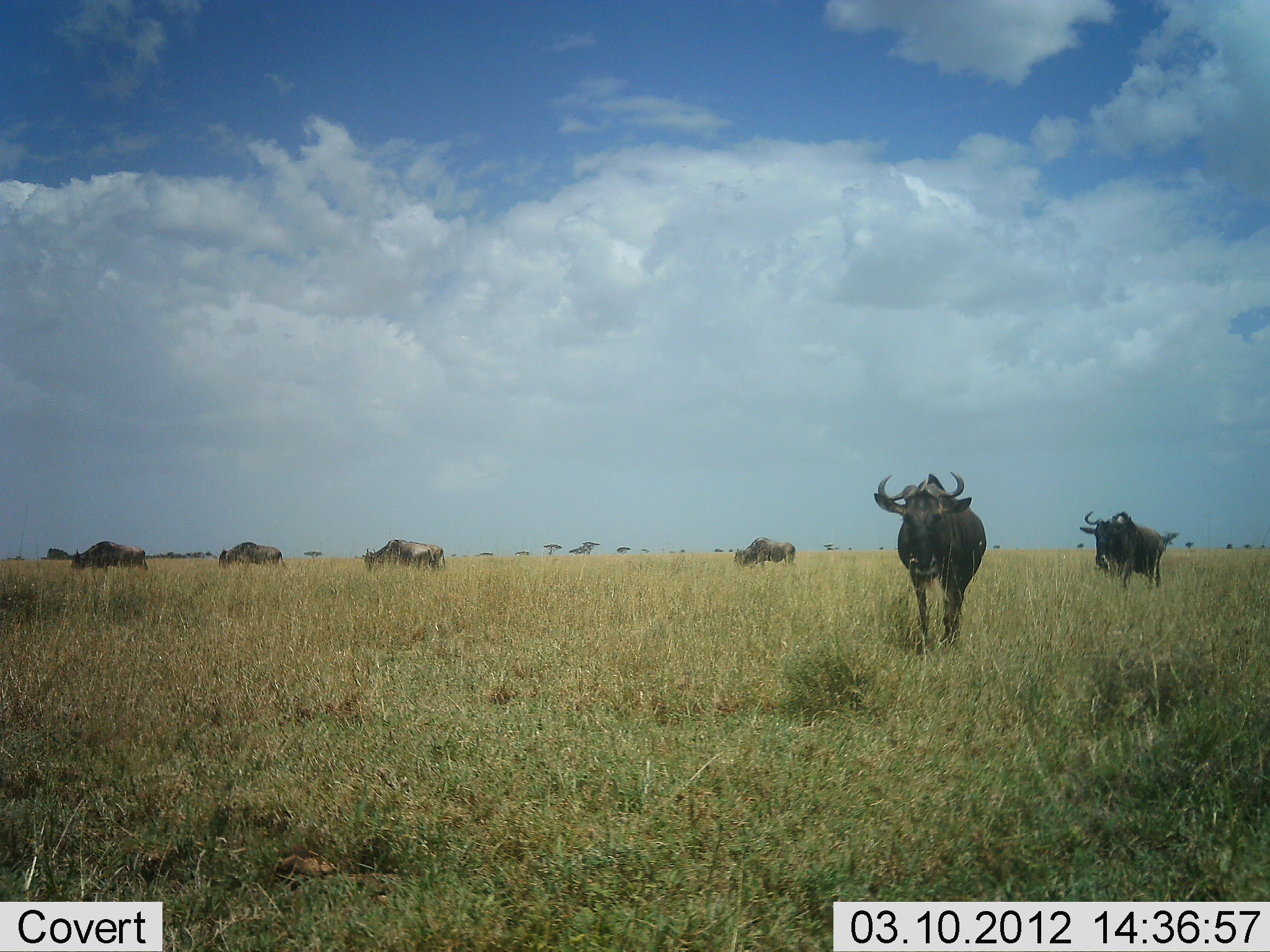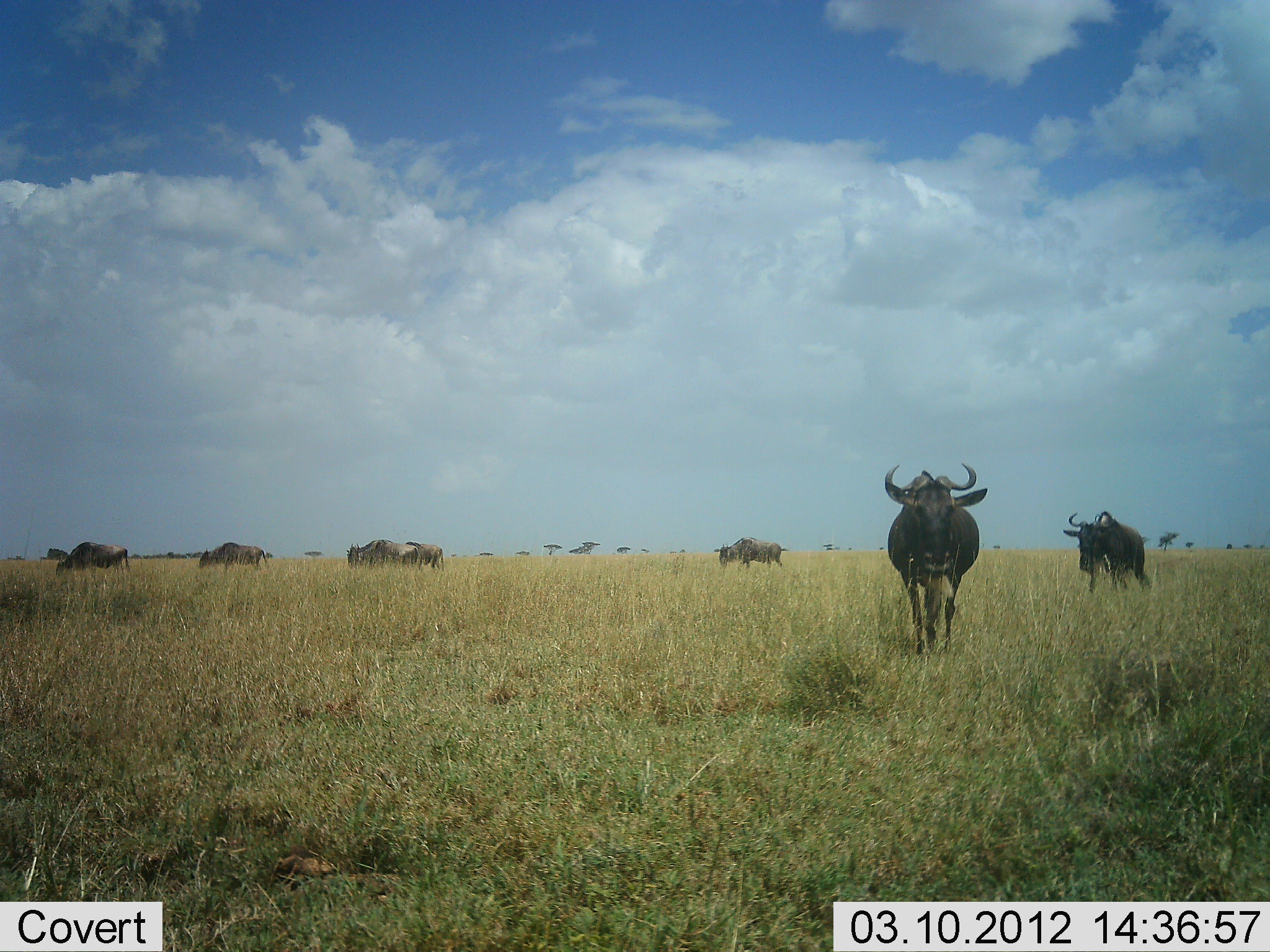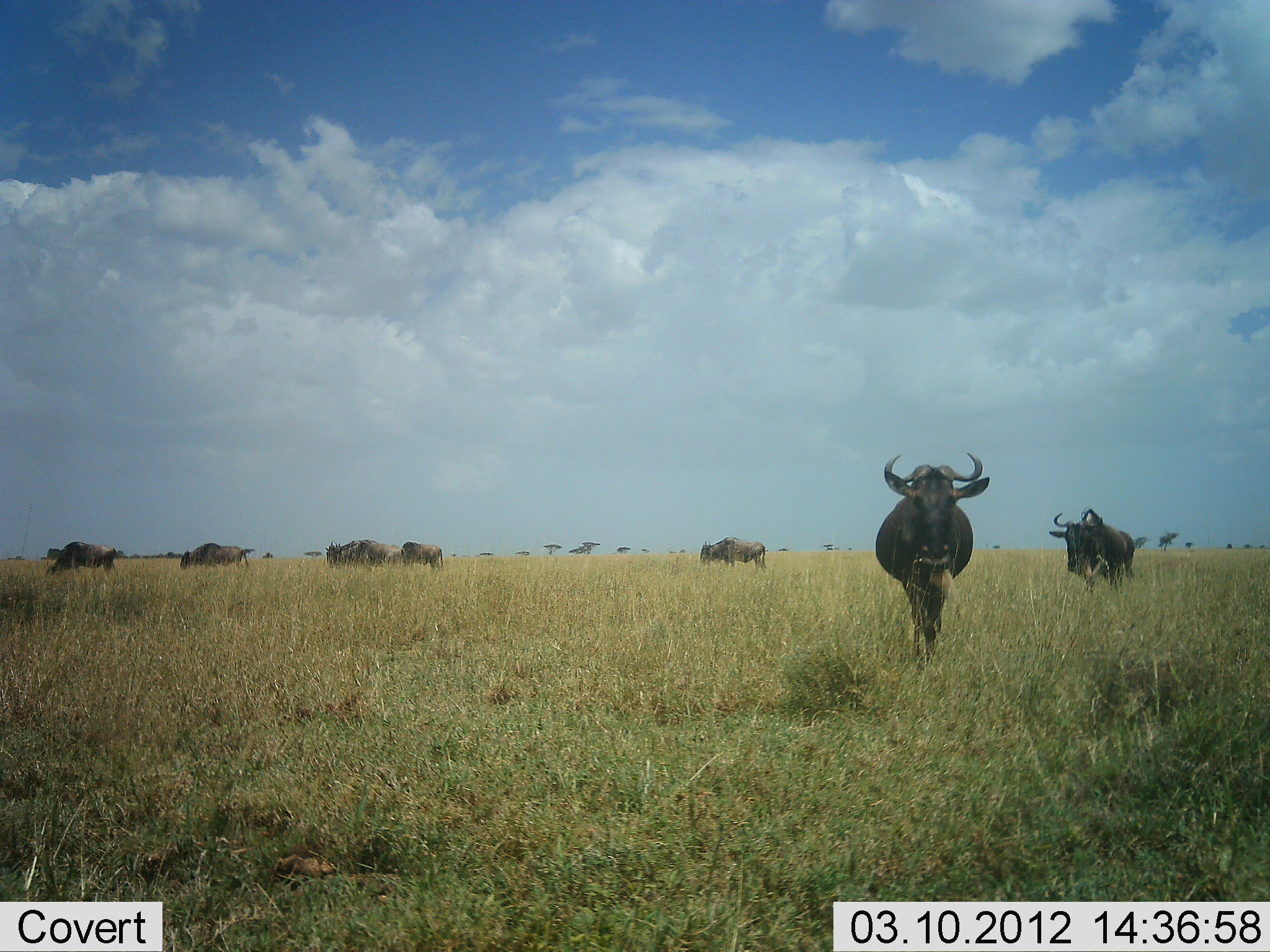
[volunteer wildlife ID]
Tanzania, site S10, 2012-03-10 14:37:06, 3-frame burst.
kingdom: Animalia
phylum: Chordata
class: Mammalia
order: Artiodactyla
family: Bovidae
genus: Connochaetes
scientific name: Connochaetes taurinus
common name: blue wildebeest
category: wildebeest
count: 7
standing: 9%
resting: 5%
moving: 95%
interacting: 0%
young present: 0%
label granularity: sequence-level